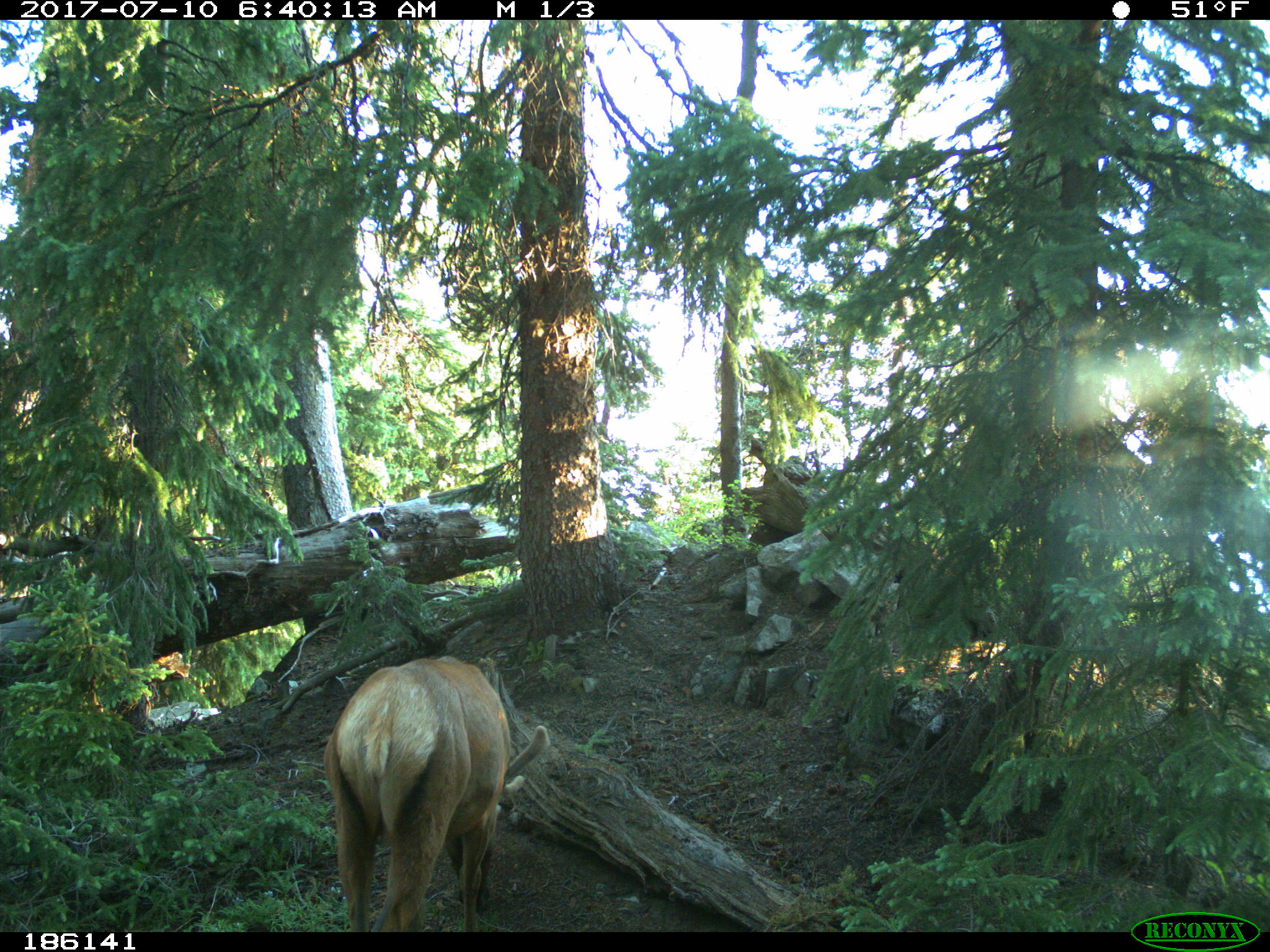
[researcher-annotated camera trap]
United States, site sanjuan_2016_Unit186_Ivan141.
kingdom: Animalia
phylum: Chordata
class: Mammalia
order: Artiodactyla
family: Cervidae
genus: Cervus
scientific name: Cervus elaphus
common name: red deer